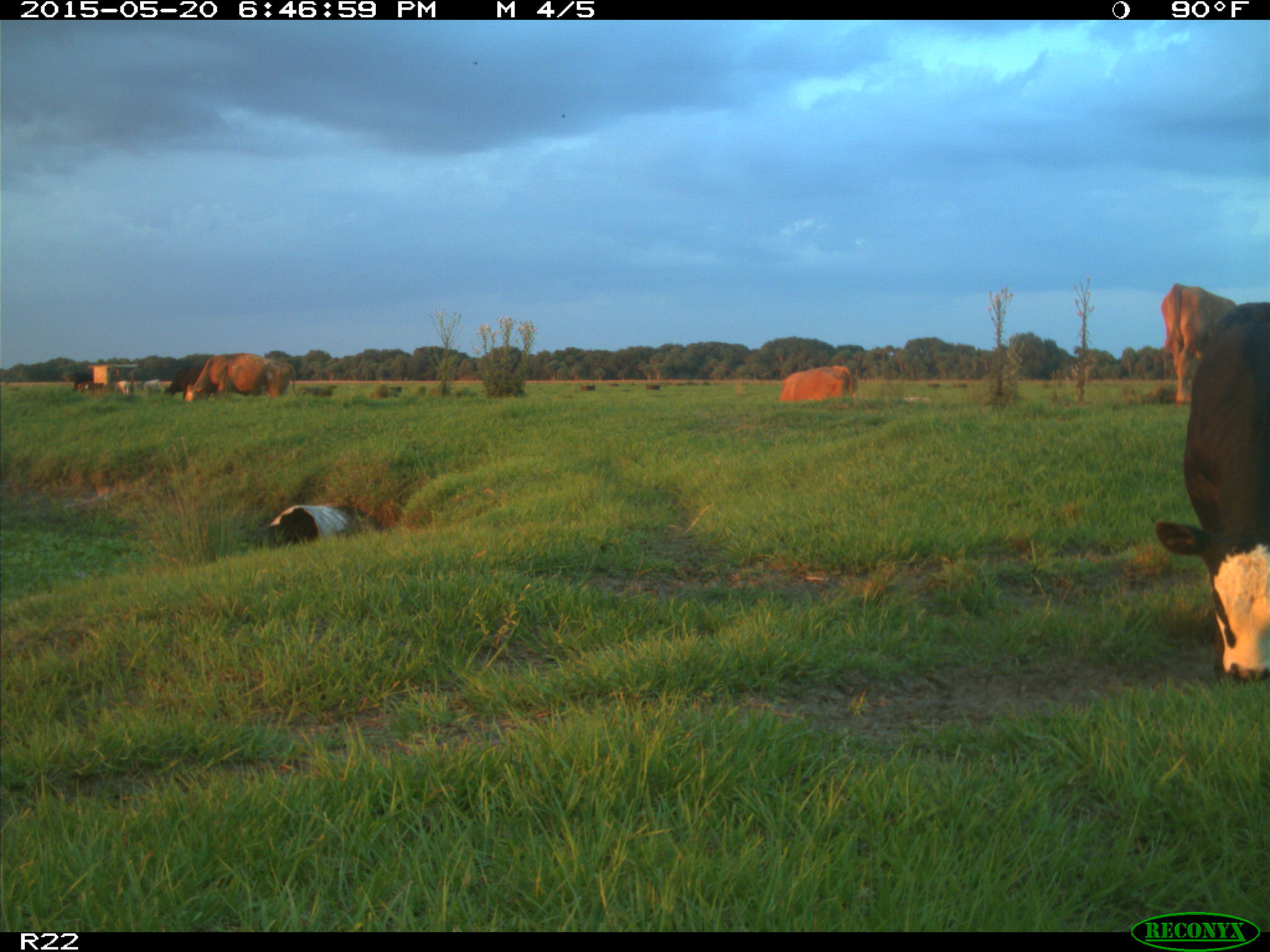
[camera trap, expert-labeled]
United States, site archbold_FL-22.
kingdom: Animalia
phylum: Chordata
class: Mammalia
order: Artiodactyla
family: Bovidae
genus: Bos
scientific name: Bos taurus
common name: domestic cow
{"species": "Bos taurus (domestic cow)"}